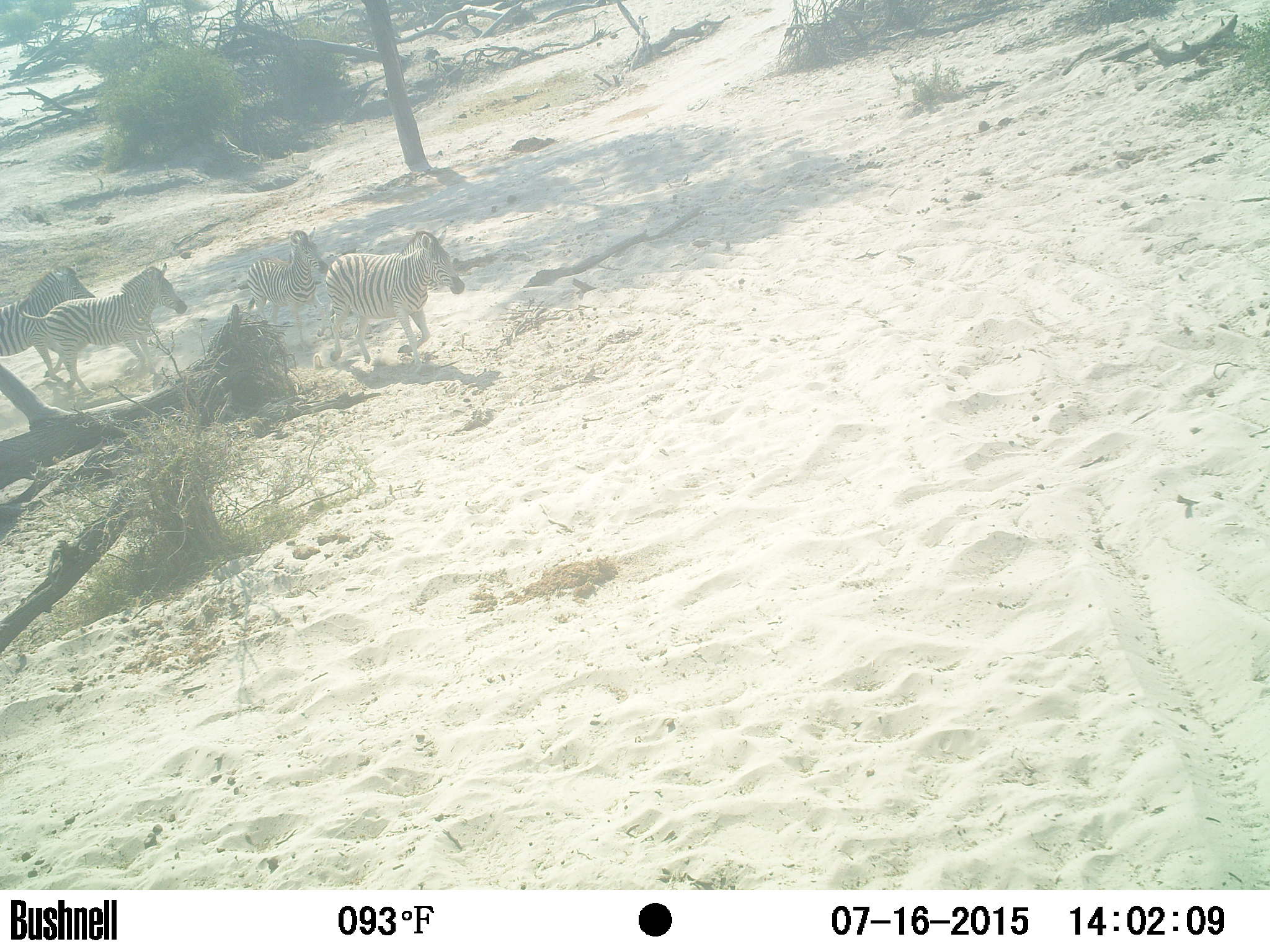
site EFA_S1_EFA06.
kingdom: Animalia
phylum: Chordata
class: Mammalia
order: Perissodactyla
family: Equidae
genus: Equus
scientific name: Equus quagga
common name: plains zebra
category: zebraplains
Zebraplains (plains zebra) (Equus quagga), count 4. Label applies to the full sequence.